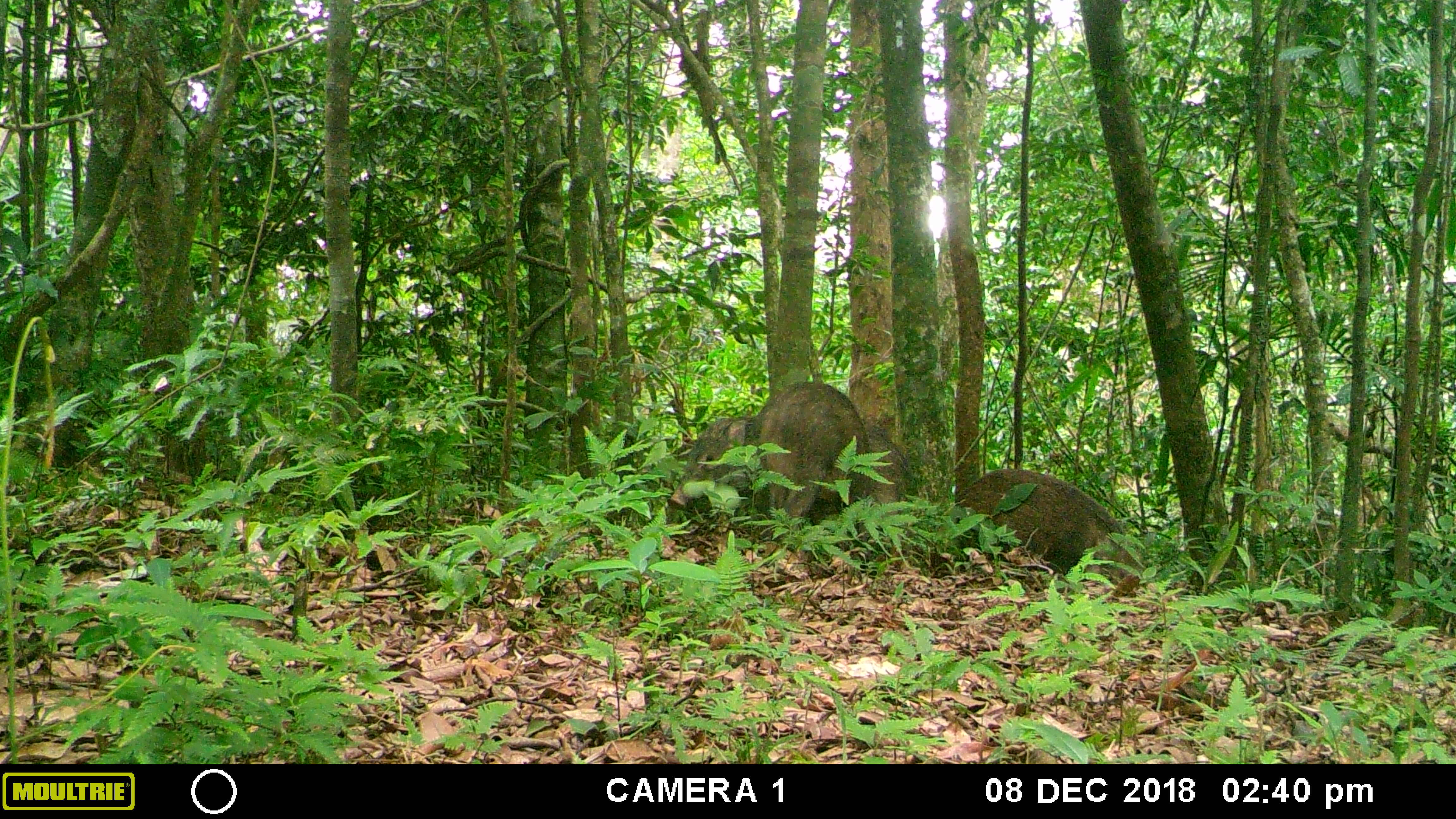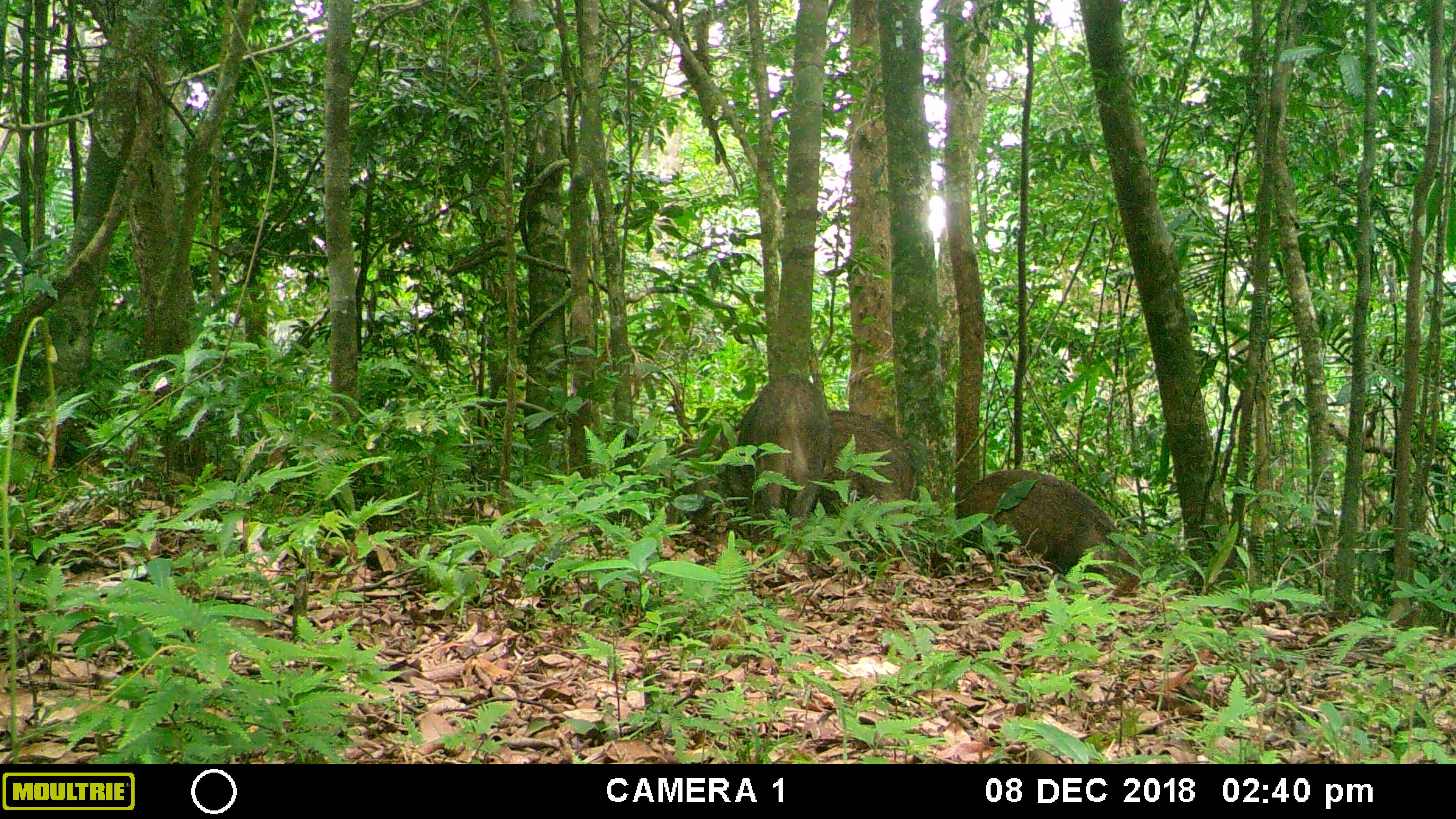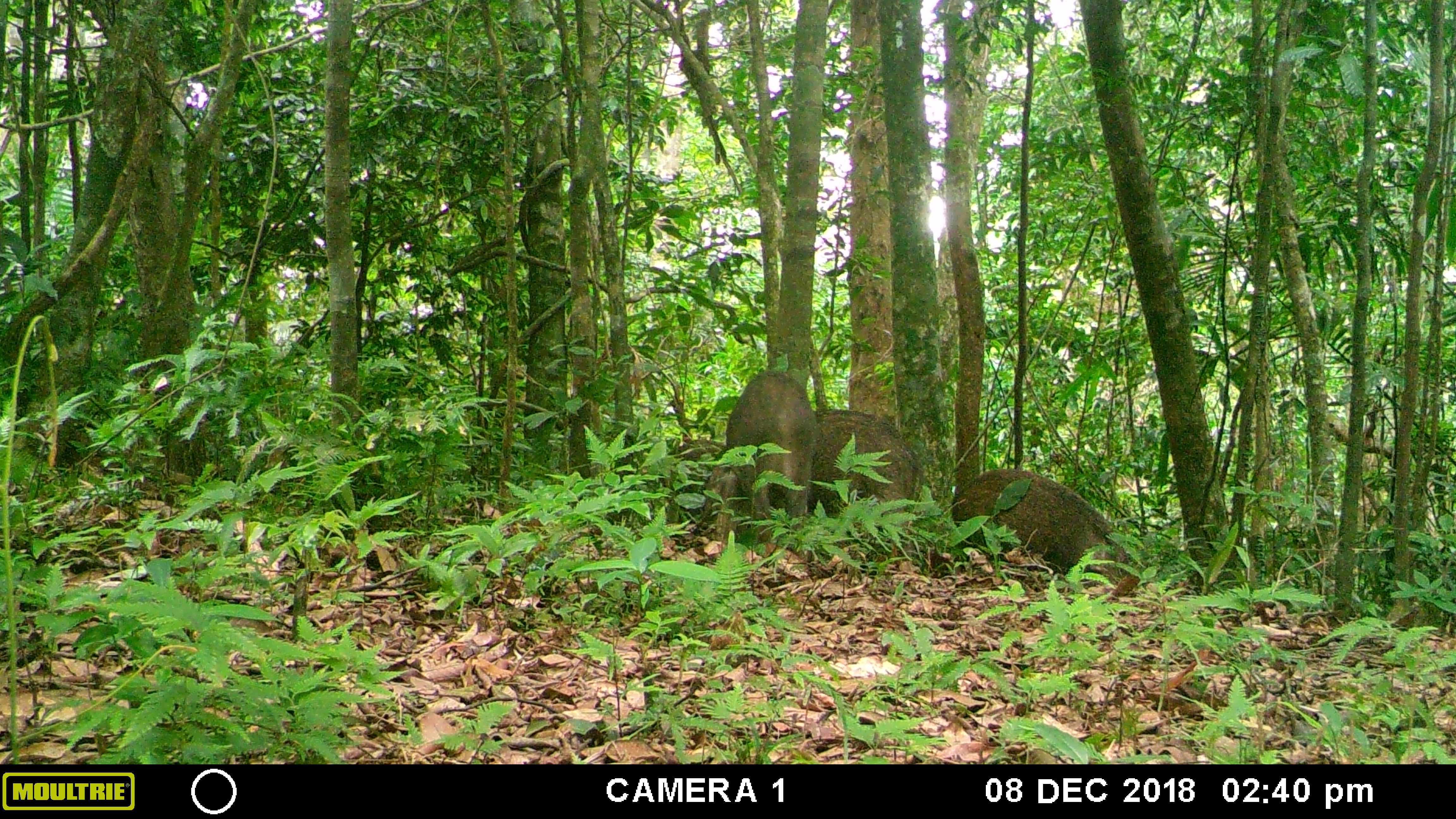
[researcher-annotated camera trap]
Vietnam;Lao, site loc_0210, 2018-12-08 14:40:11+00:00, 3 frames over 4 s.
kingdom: Animalia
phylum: Chordata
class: Mammalia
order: Artiodactyla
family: Suidae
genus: Sus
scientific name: Sus scrofa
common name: eurasian wild pig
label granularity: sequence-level